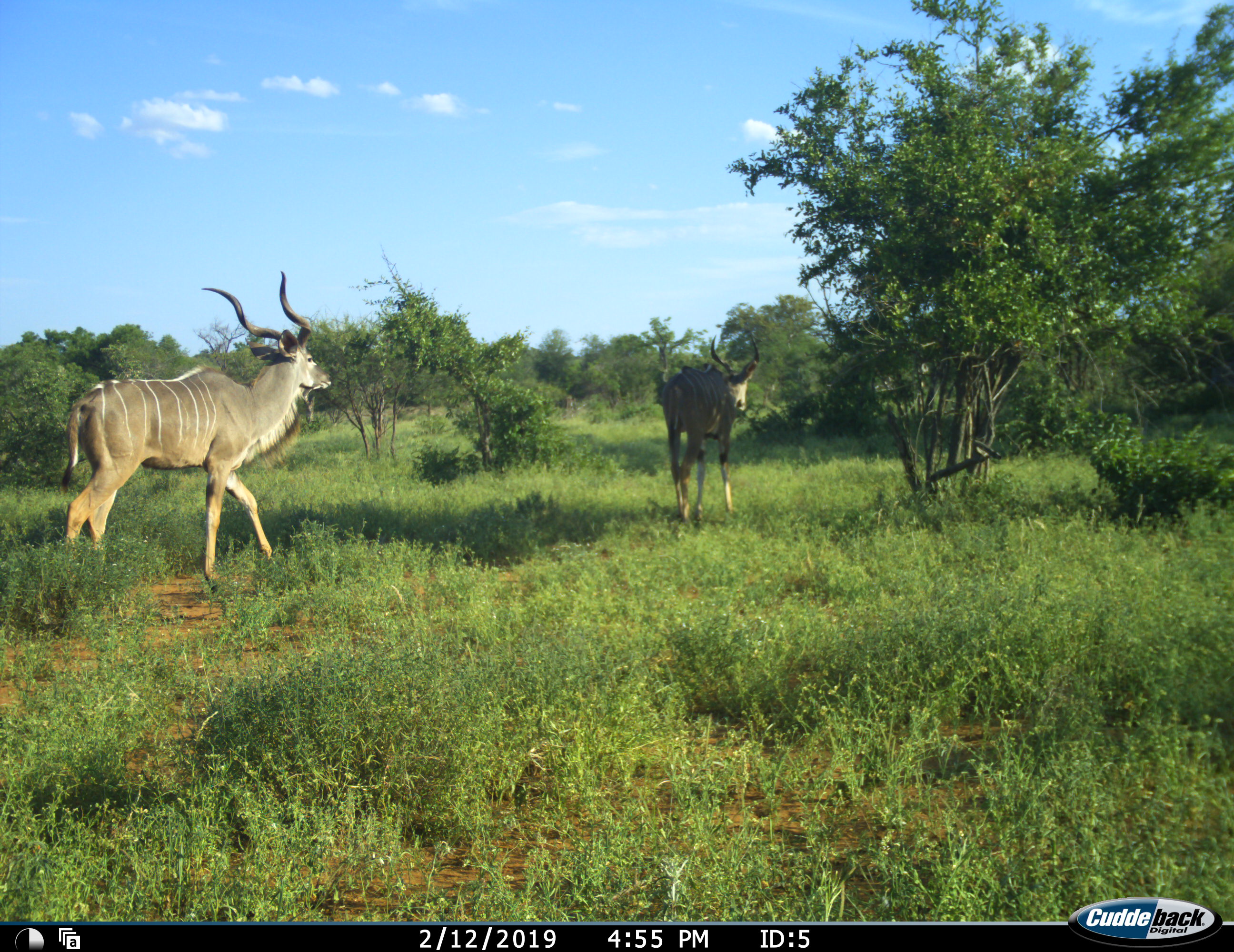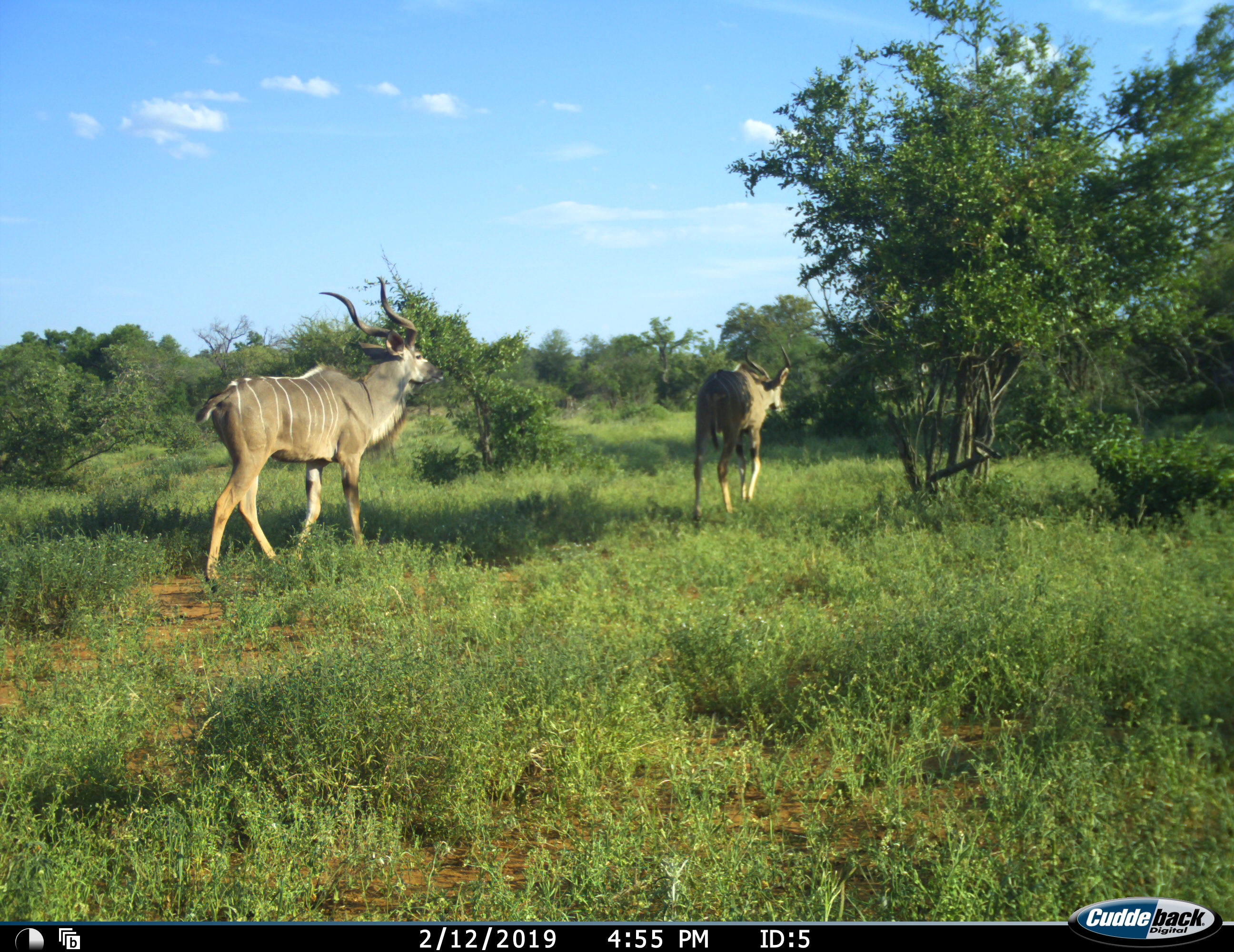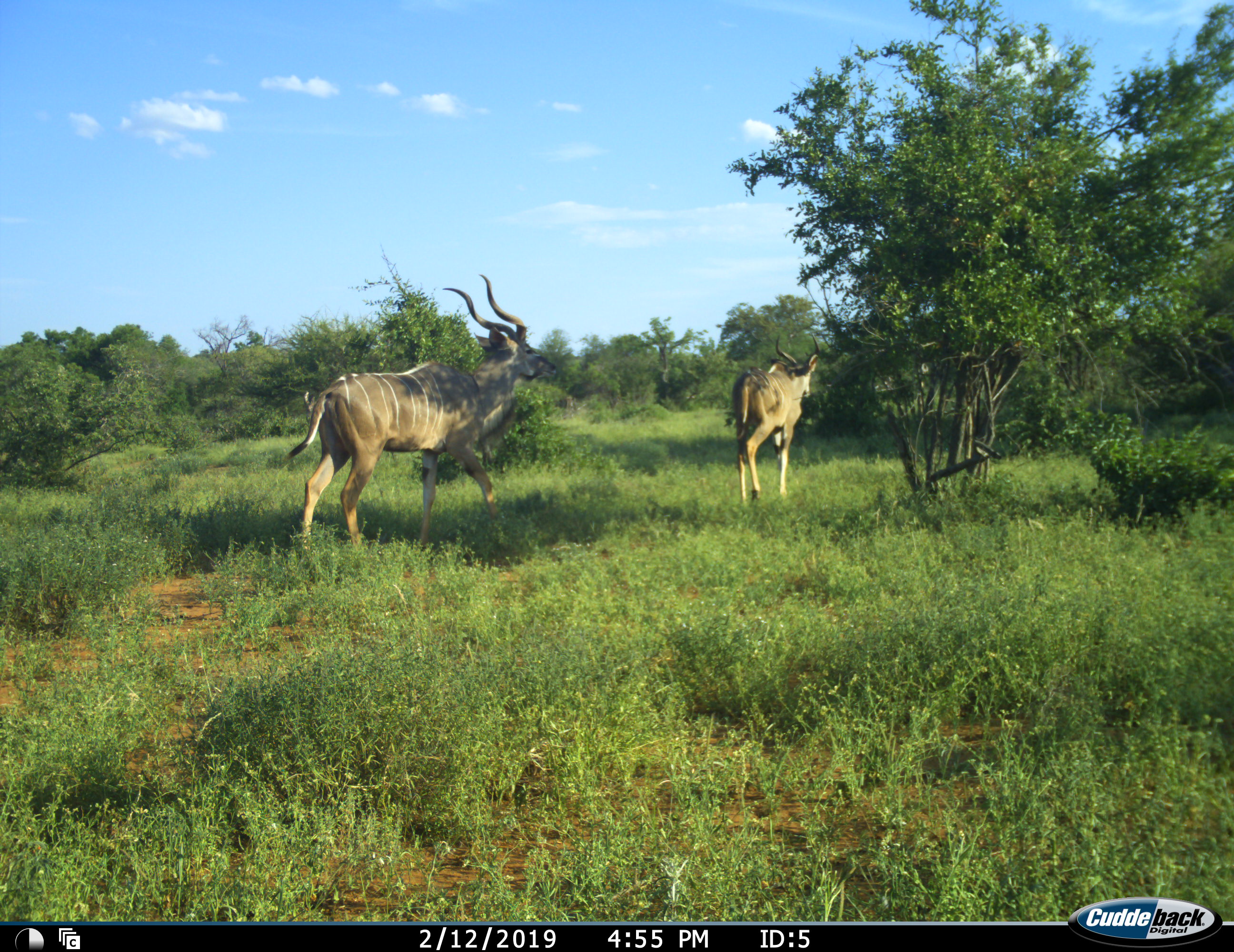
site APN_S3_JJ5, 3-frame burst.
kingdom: Animalia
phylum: Chordata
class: Mammalia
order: Artiodactyla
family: Bovidae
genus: Tragelaphus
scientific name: Tragelaphus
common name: kudu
Kudu (Tragelaphus), count 2. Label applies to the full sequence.